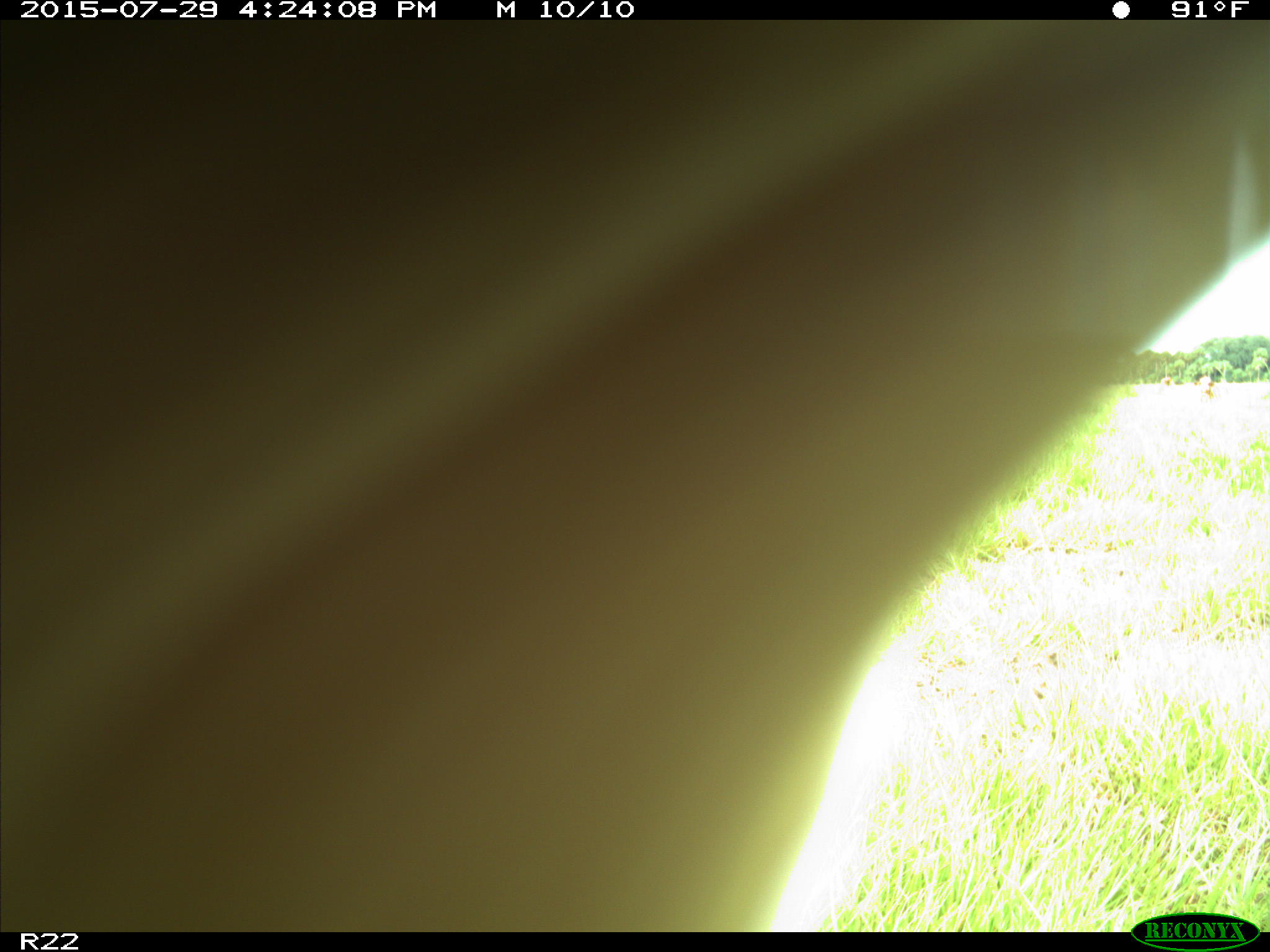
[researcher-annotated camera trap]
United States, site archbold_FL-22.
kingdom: Animalia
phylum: Chordata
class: Mammalia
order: Artiodactyla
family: Bovidae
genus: Bos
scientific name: Bos taurus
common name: domestic cow